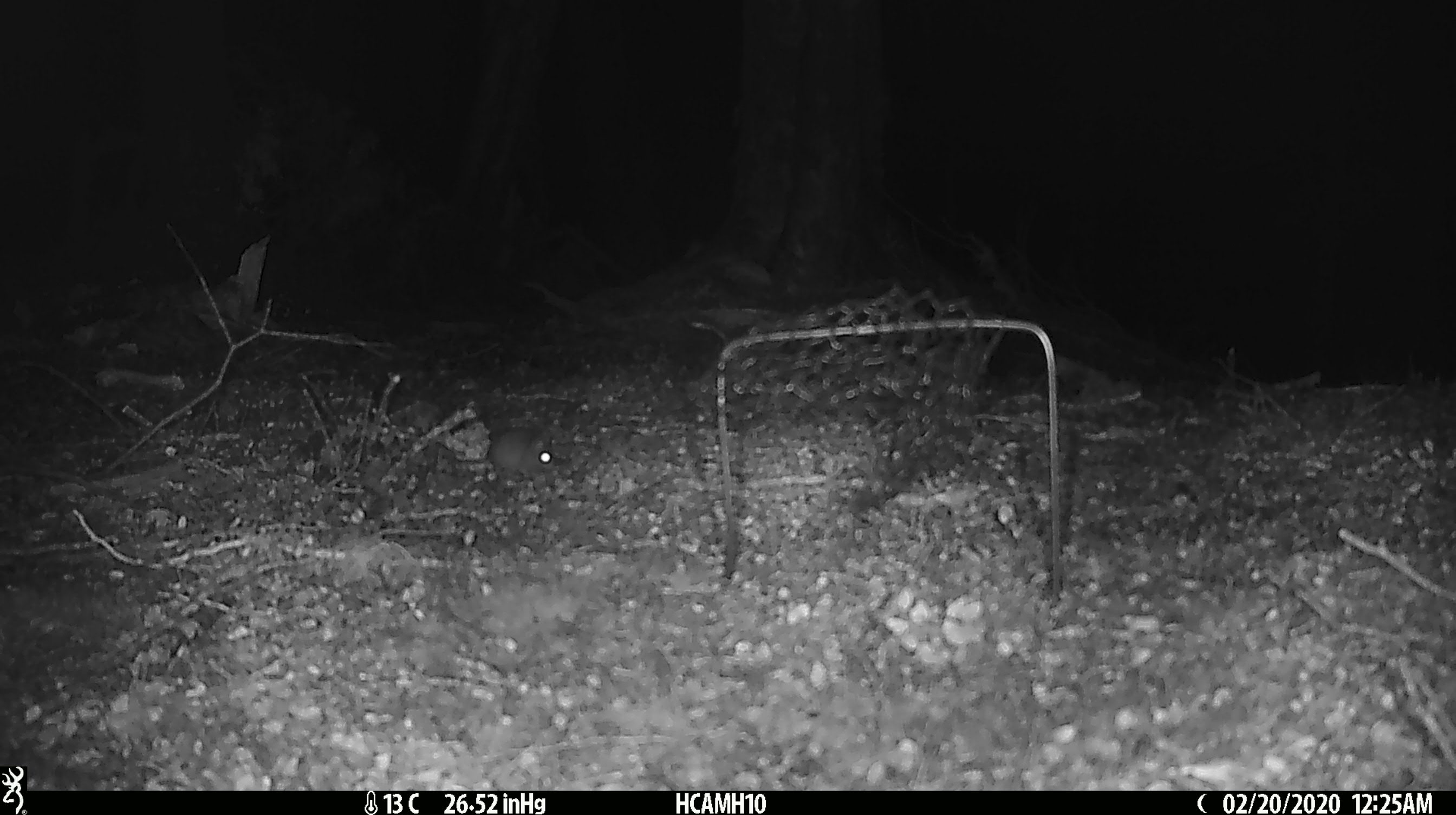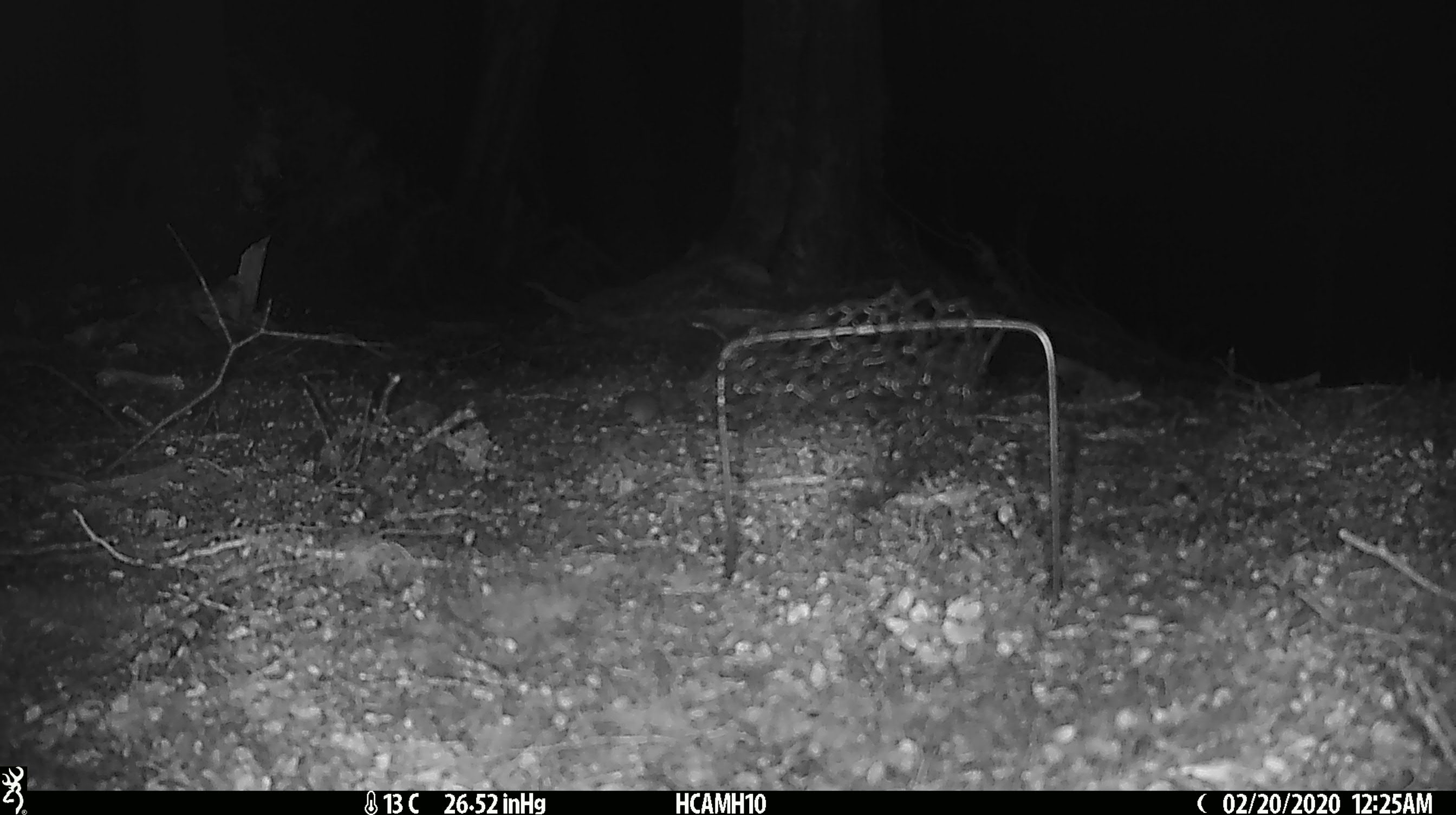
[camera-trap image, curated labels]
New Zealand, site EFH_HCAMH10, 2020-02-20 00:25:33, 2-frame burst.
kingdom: Animalia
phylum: Chordata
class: Mammalia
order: Rodentia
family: Muridae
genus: Mus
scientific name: Mus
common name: mouse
Mouse (Mus).